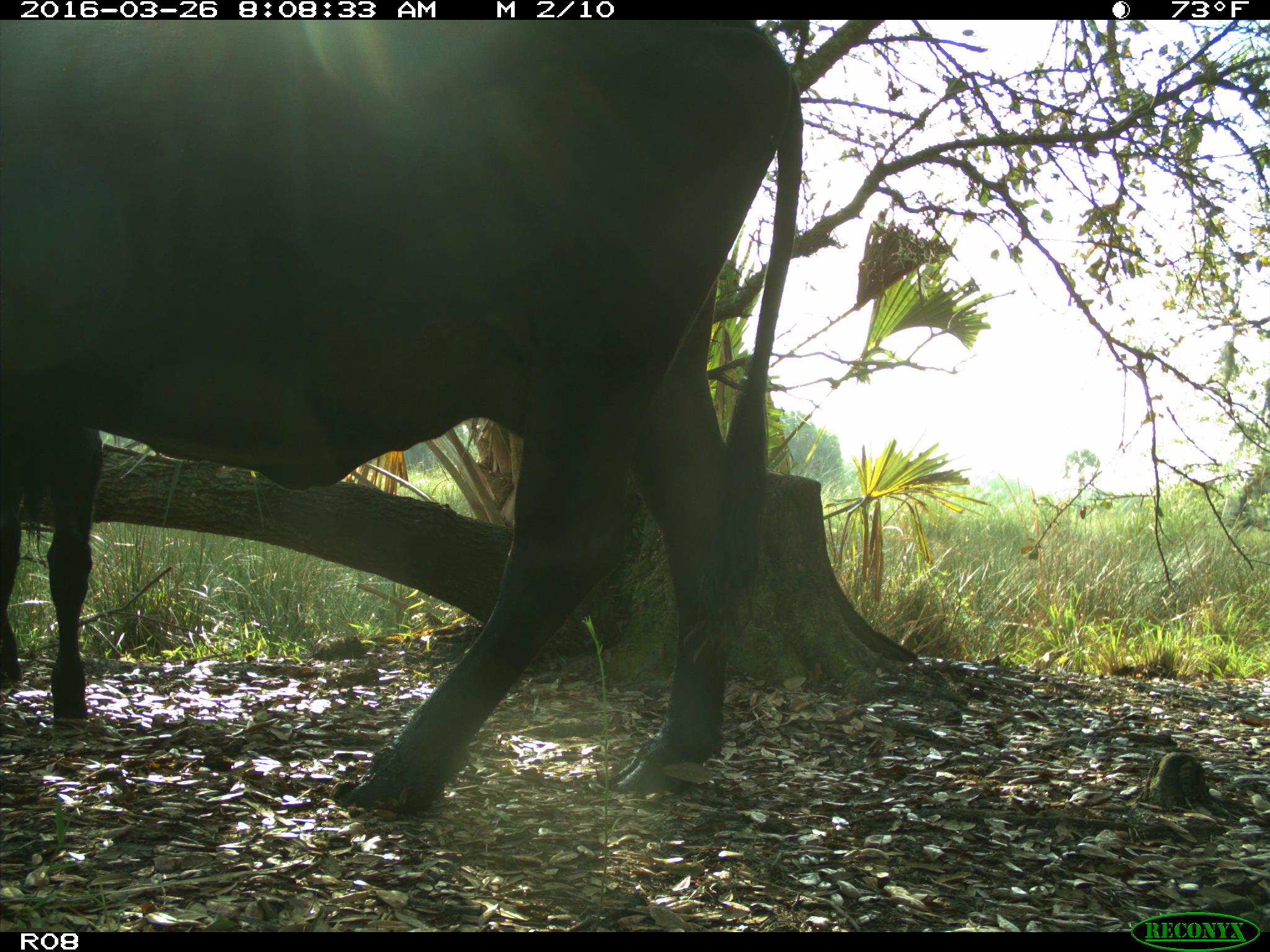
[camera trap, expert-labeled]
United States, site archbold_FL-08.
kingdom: Animalia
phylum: Chordata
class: Mammalia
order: Artiodactyla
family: Bovidae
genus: Bos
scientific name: Bos taurus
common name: domestic cow